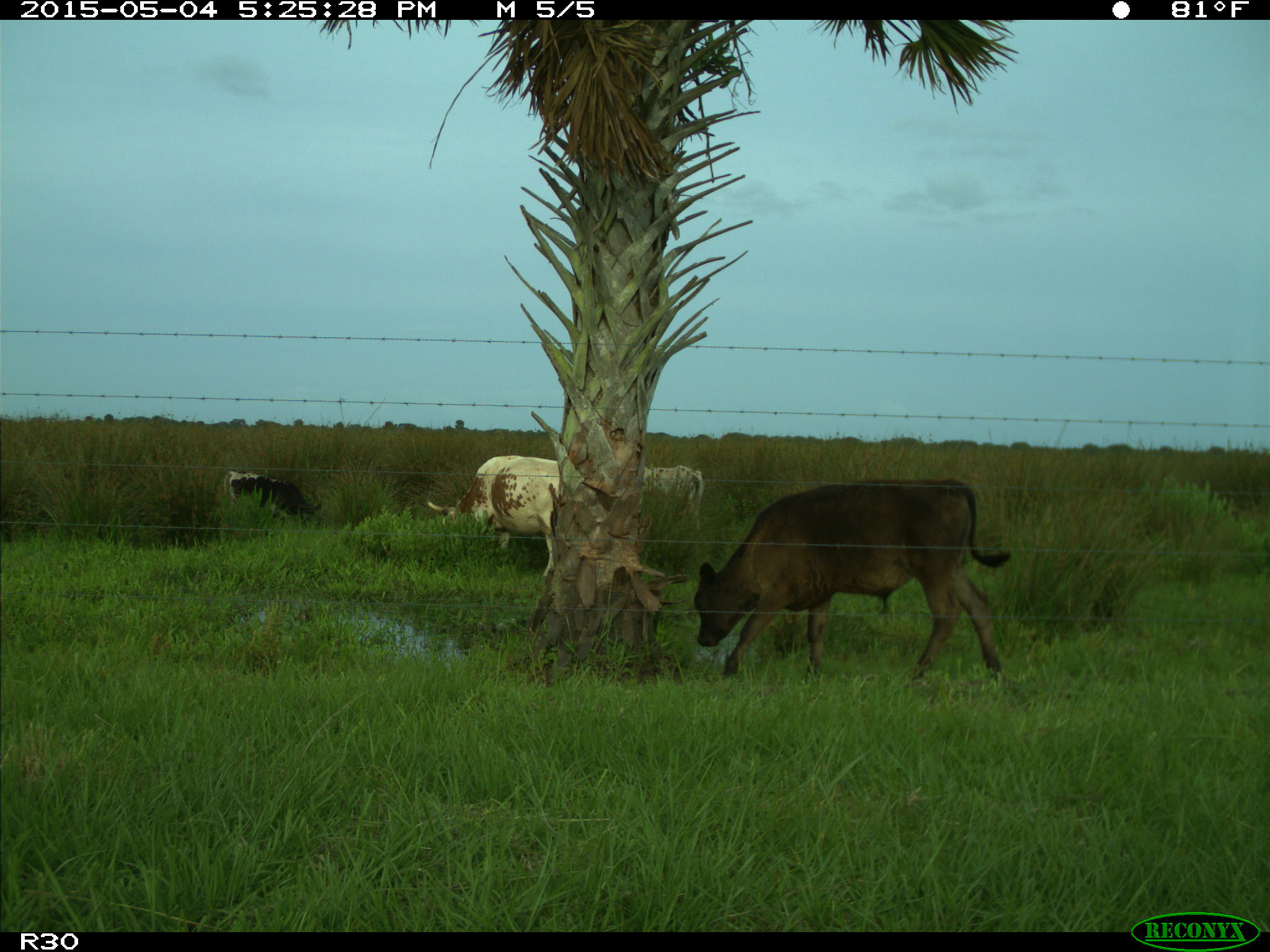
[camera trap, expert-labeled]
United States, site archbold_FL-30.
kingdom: Animalia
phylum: Chordata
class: Mammalia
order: Artiodactyla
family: Bovidae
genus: Bos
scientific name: Bos taurus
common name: domestic cow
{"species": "Bos taurus (domestic cow)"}